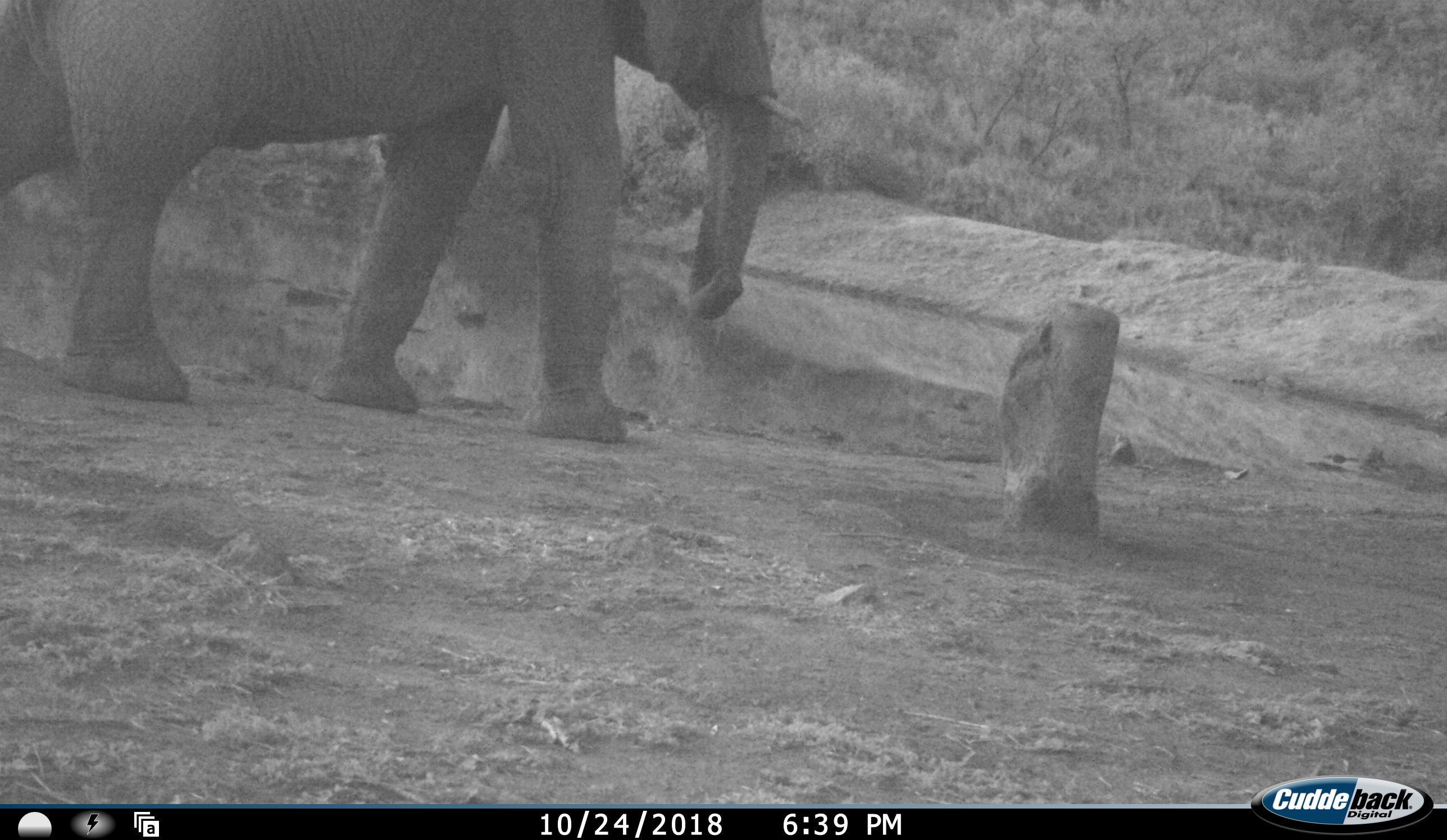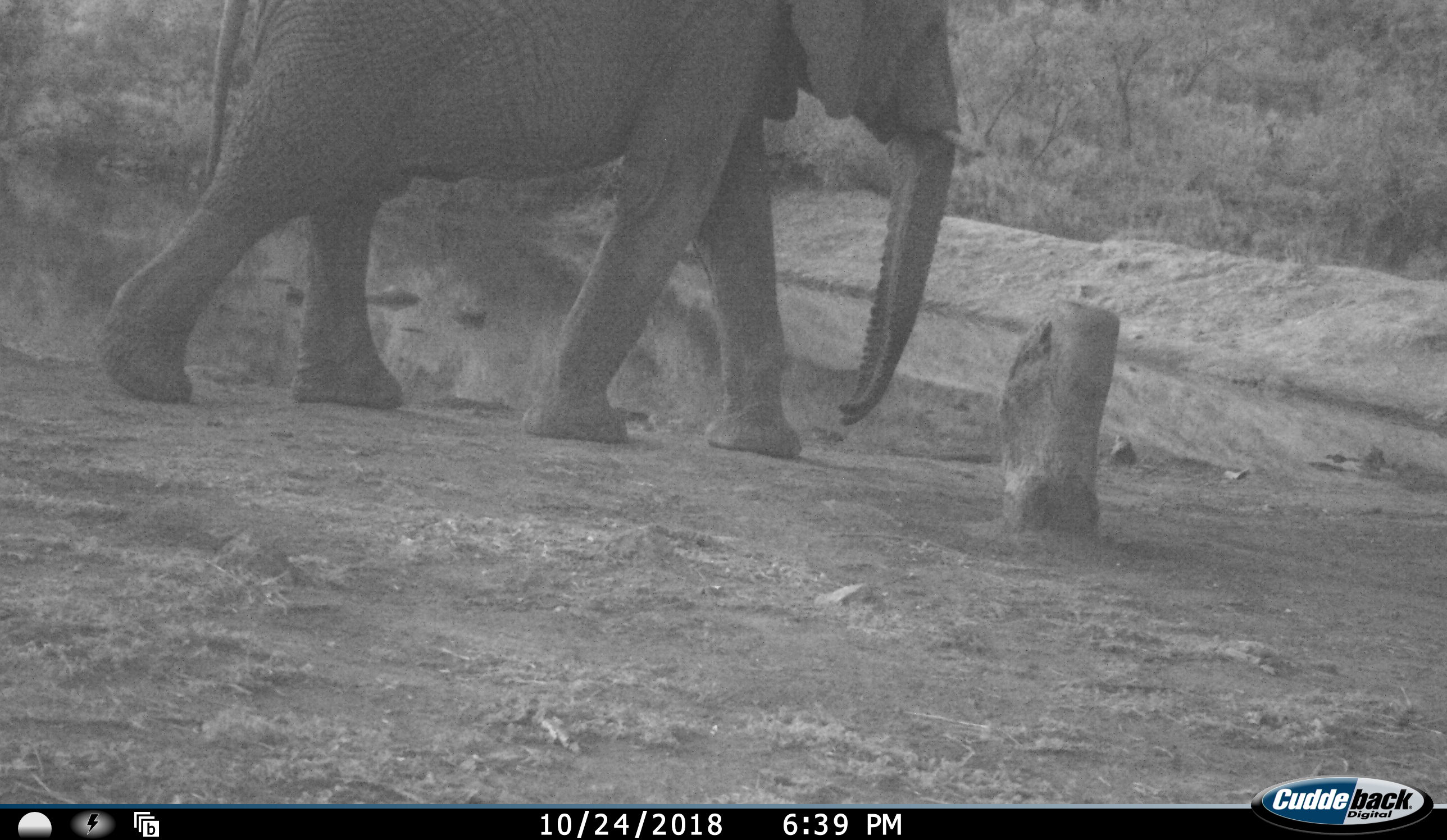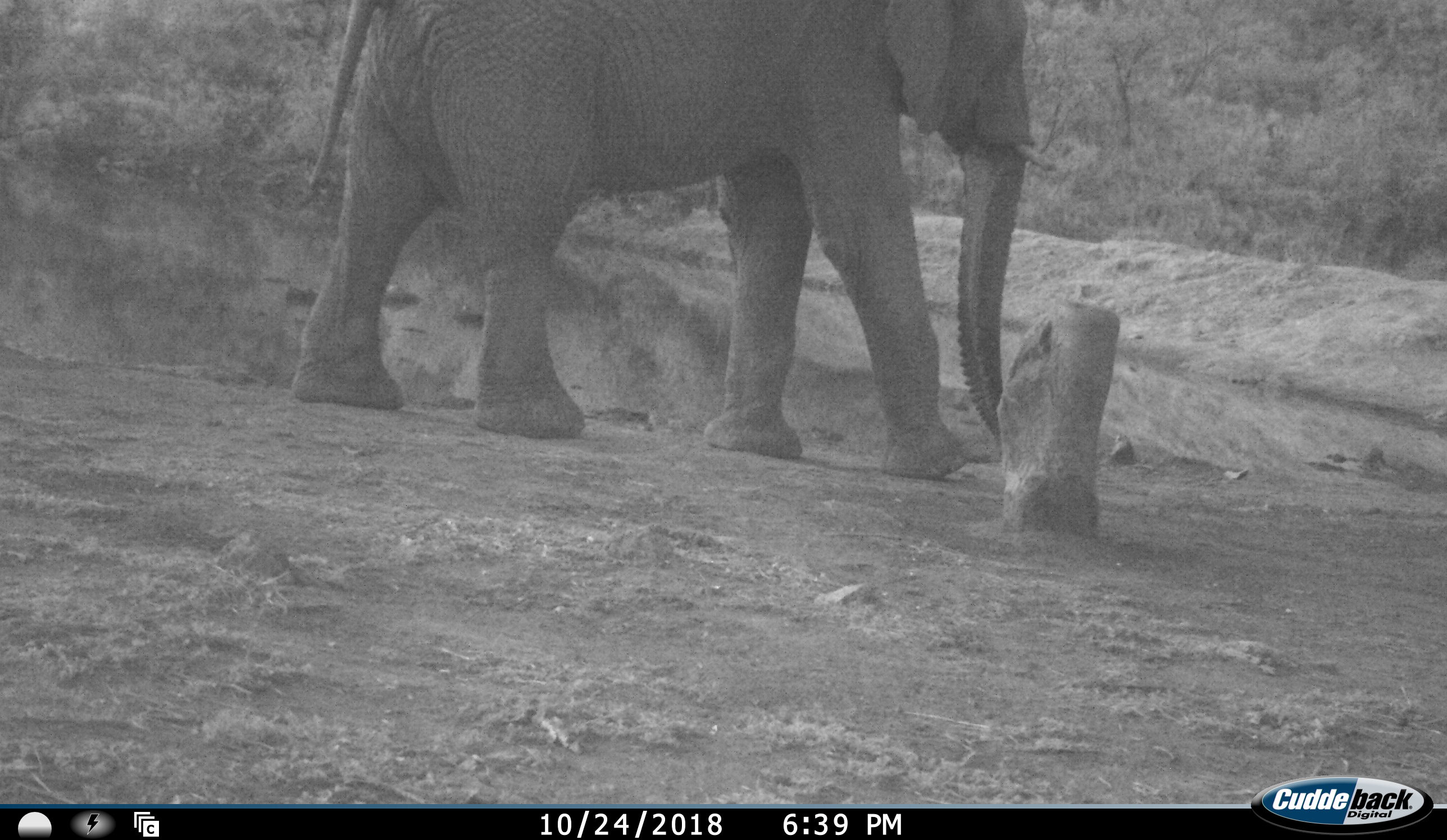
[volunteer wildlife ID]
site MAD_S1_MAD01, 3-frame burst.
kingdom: Animalia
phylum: Chordata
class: Mammalia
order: Proboscidea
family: Elephantidae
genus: Loxodonta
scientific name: Loxodonta africana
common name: african bush elephant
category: elephant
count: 1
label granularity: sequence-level